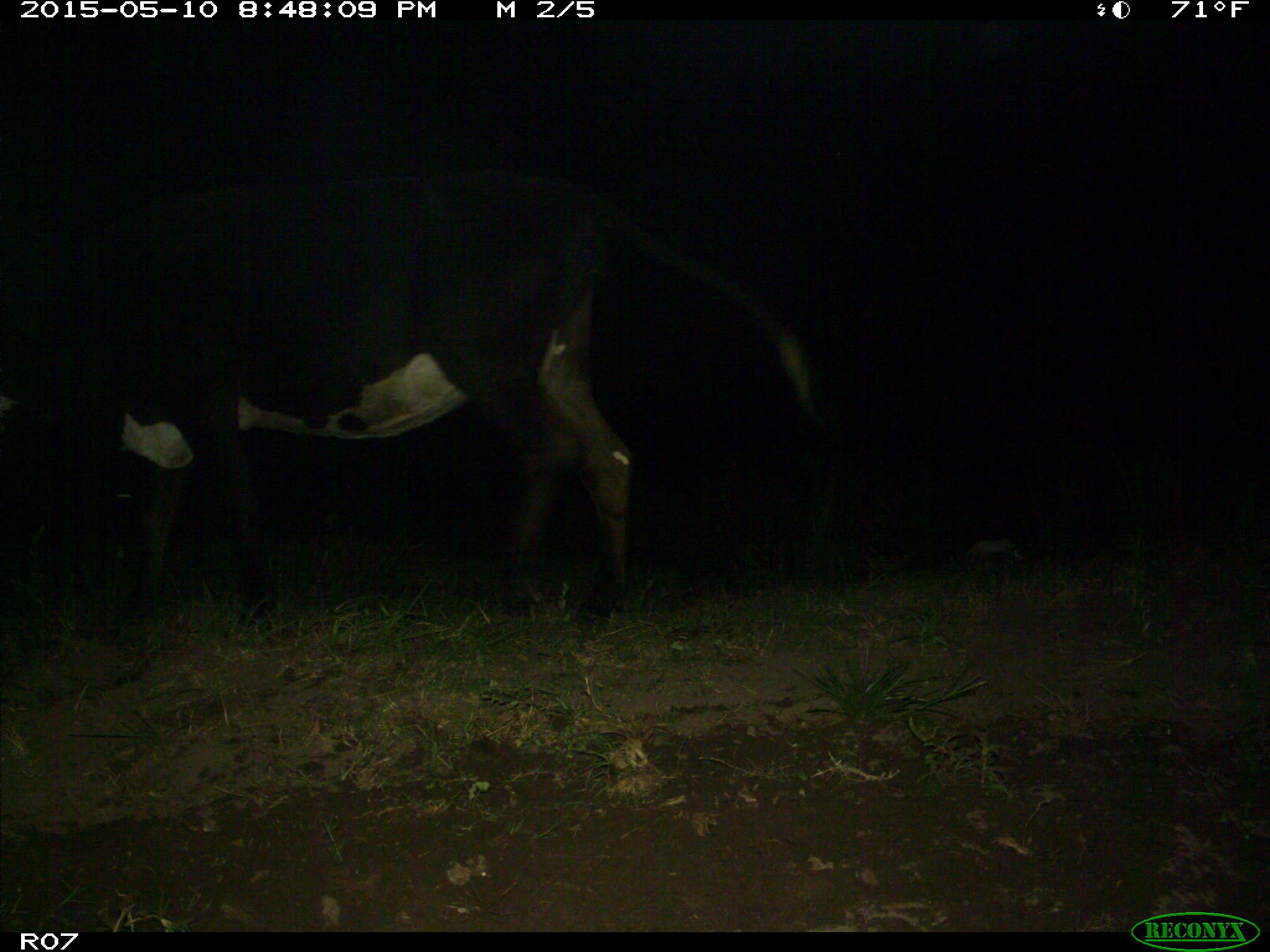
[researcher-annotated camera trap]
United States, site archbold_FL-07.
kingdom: Animalia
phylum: Chordata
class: Mammalia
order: Artiodactyla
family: Bovidae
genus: Bos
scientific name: Bos taurus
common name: domestic cow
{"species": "Bos taurus (domestic cow)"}